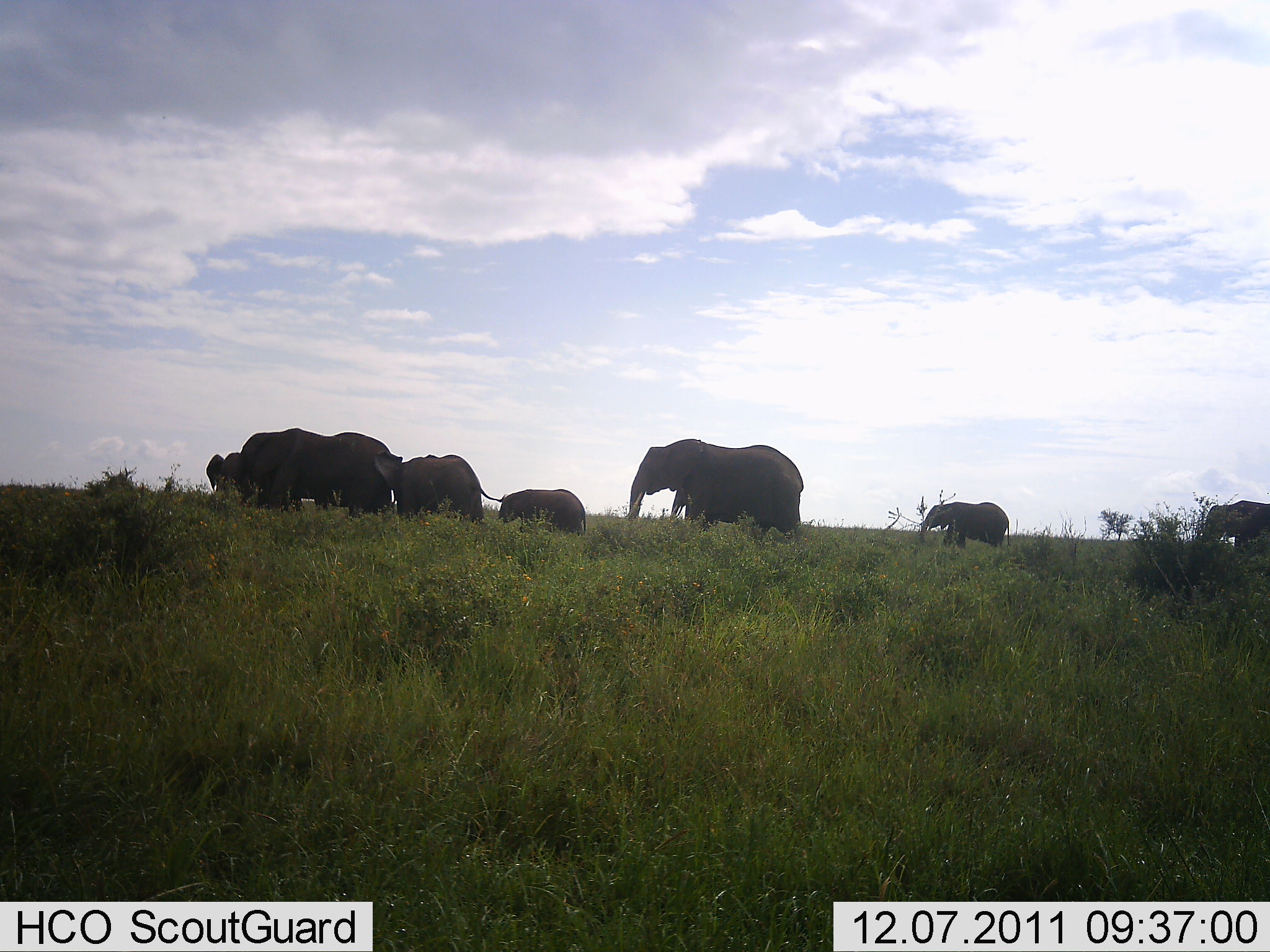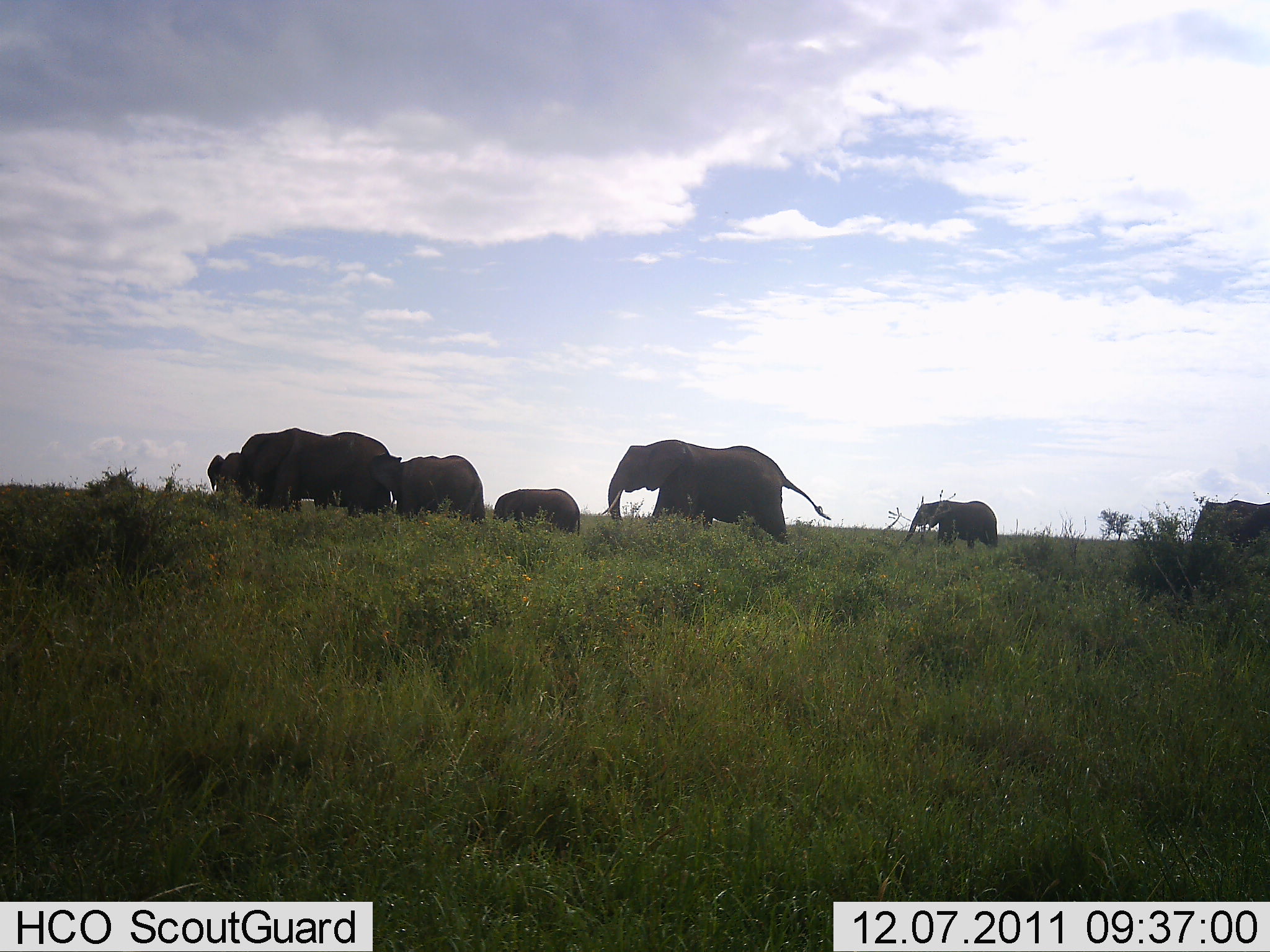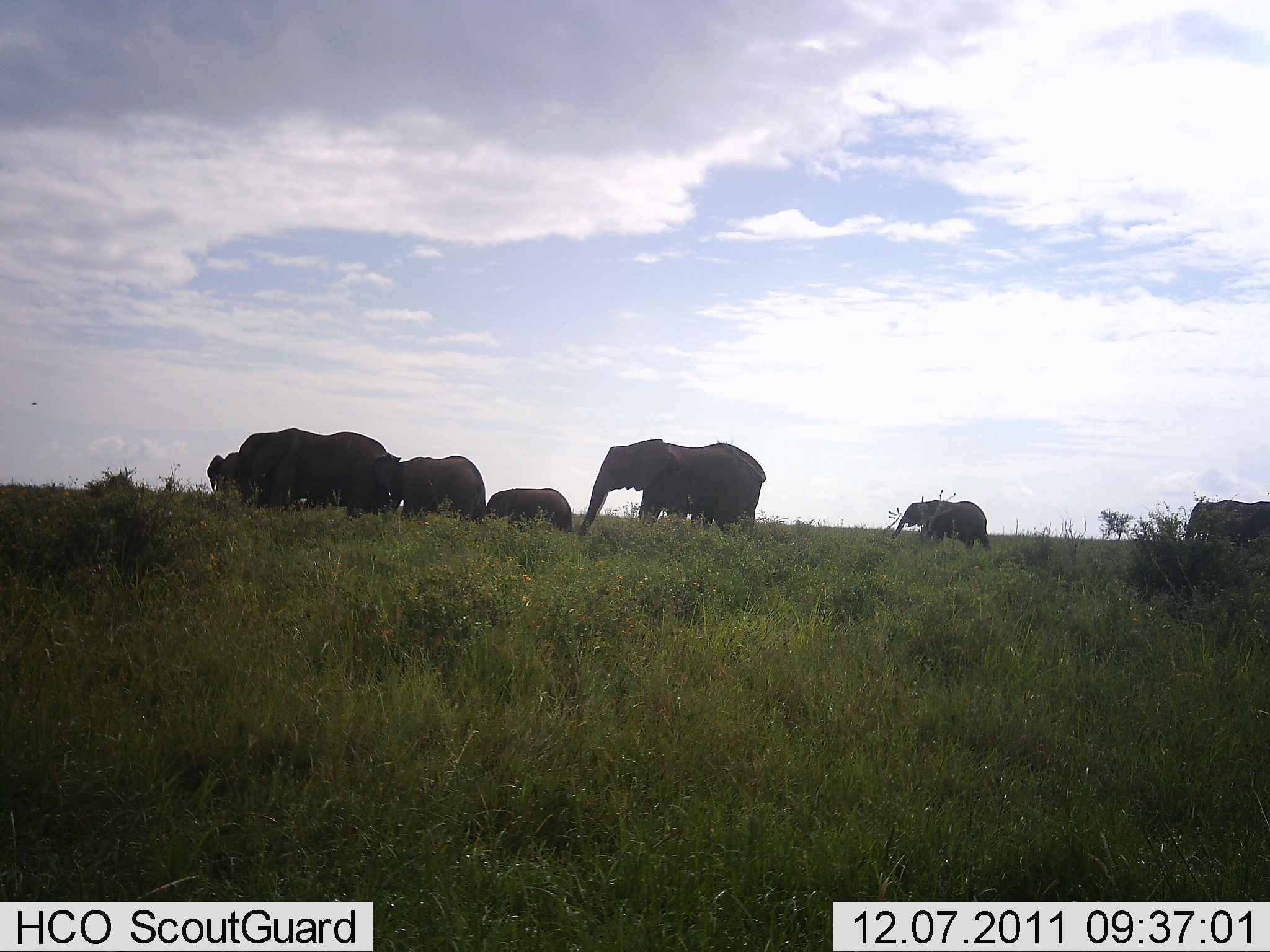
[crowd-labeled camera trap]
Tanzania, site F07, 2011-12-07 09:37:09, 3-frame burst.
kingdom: Animalia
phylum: Chordata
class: Mammalia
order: Proboscidea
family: Elephantidae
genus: Loxodonta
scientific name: Loxodonta africana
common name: african bush elephant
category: elephant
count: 8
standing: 30%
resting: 0%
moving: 90%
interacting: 10%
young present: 80%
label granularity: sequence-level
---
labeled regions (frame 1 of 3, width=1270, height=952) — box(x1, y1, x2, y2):
animal: box(628, 438, 804, 537); box(230, 428, 392, 517); box(372, 449, 506, 525); box(499, 488, 587, 537); box(921, 502, 1009, 548); box(1203, 500, 1270, 543); box(205, 451, 240, 493)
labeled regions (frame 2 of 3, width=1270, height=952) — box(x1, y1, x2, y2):
animal: box(601, 439, 832, 537); box(238, 428, 392, 518); box(367, 453, 486, 522); box(903, 500, 998, 548); box(492, 488, 580, 536); box(1190, 500, 1270, 544); box(205, 451, 240, 493)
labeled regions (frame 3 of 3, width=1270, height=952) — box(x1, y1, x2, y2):
animal: box(577, 438, 767, 538); box(238, 428, 392, 518); box(372, 453, 486, 522); box(892, 500, 989, 549); box(484, 488, 573, 536); box(1184, 500, 1270, 545); box(205, 451, 240, 493)